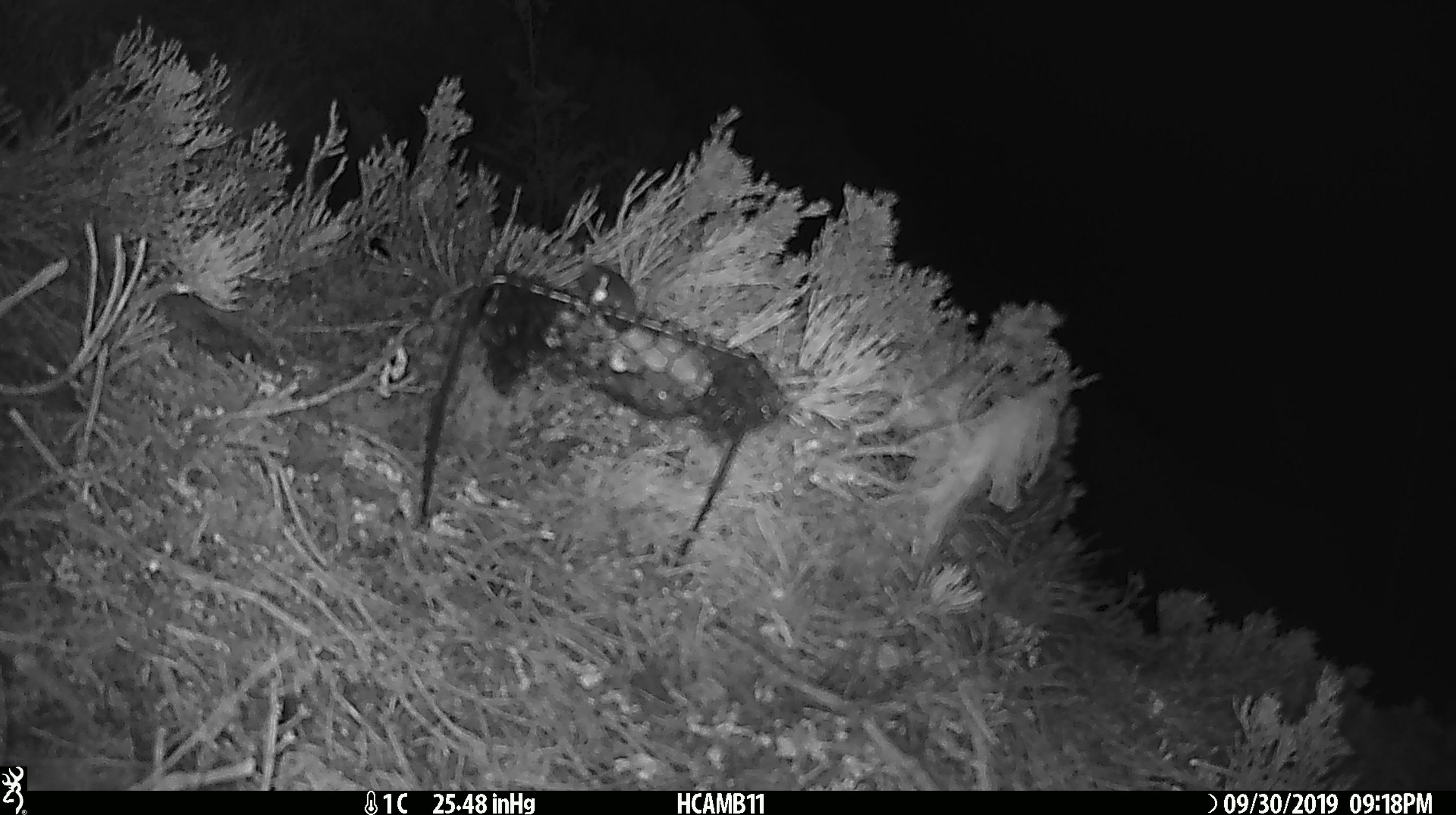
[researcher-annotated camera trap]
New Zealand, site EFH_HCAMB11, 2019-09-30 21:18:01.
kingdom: Animalia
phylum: Chordata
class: Mammalia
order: Rodentia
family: Muridae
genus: Mus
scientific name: Mus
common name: mouse